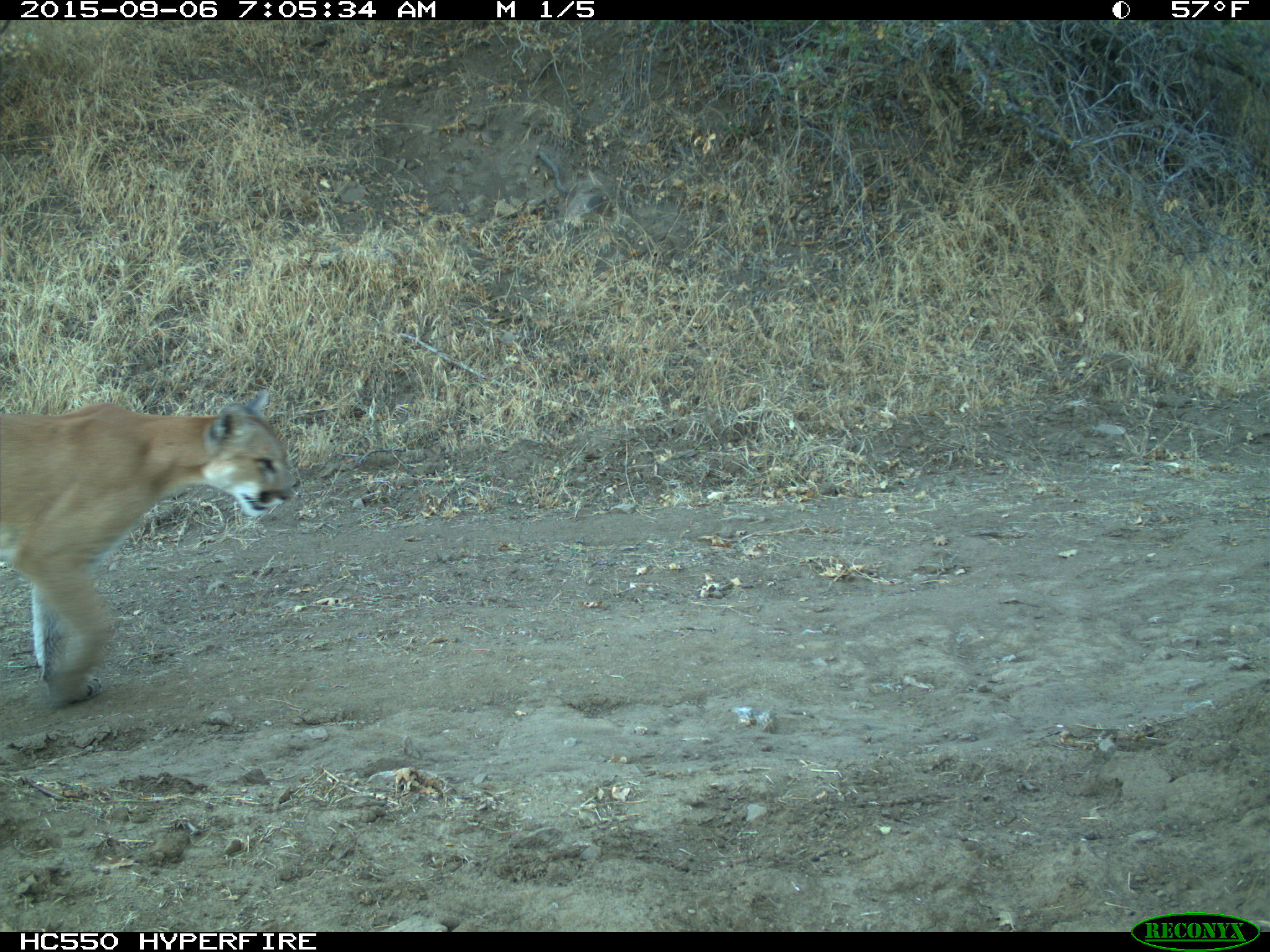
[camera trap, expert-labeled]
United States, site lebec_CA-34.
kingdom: Animalia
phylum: Chordata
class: Mammalia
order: Carnivora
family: Felidae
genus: Puma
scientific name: Puma concolor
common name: mountain lion